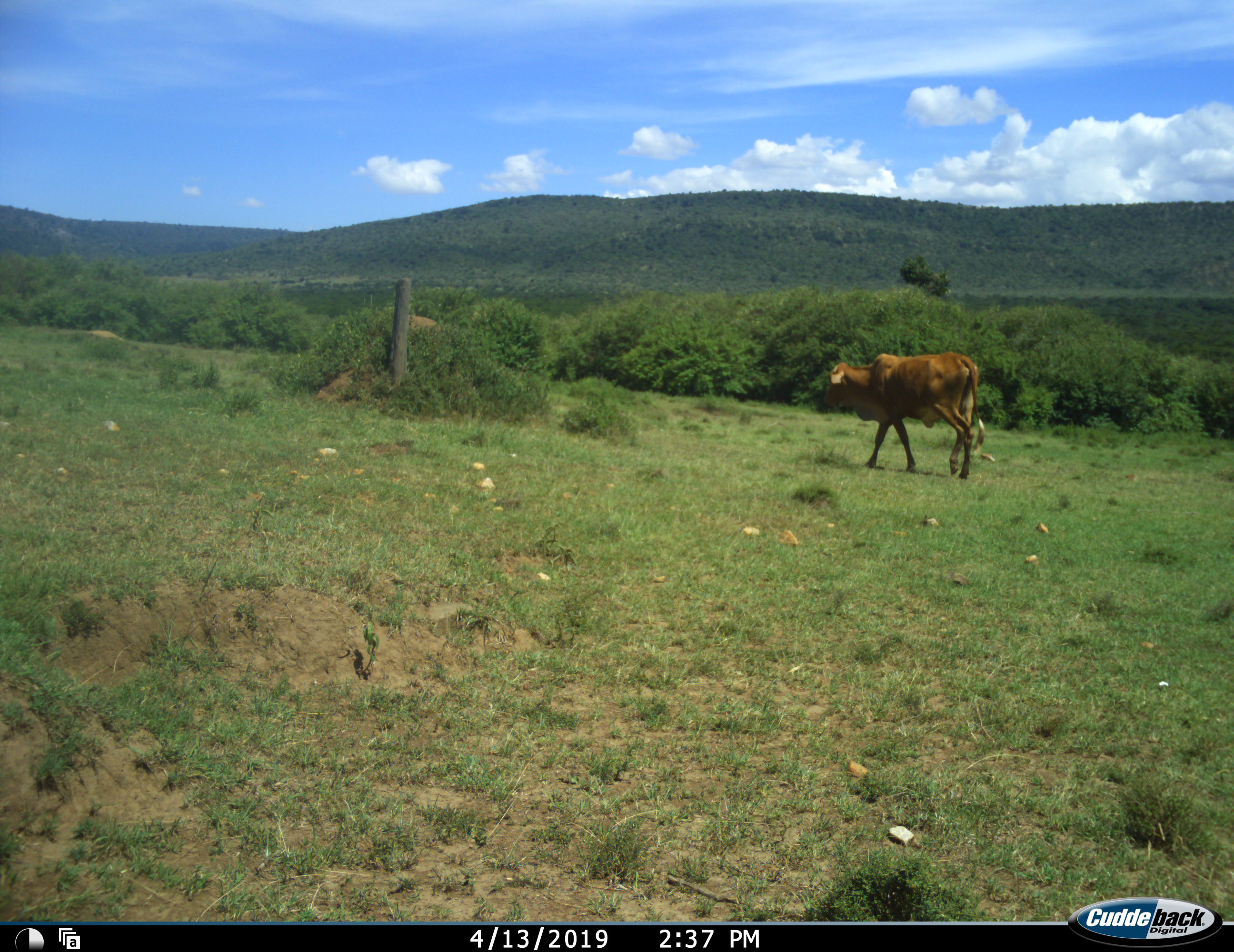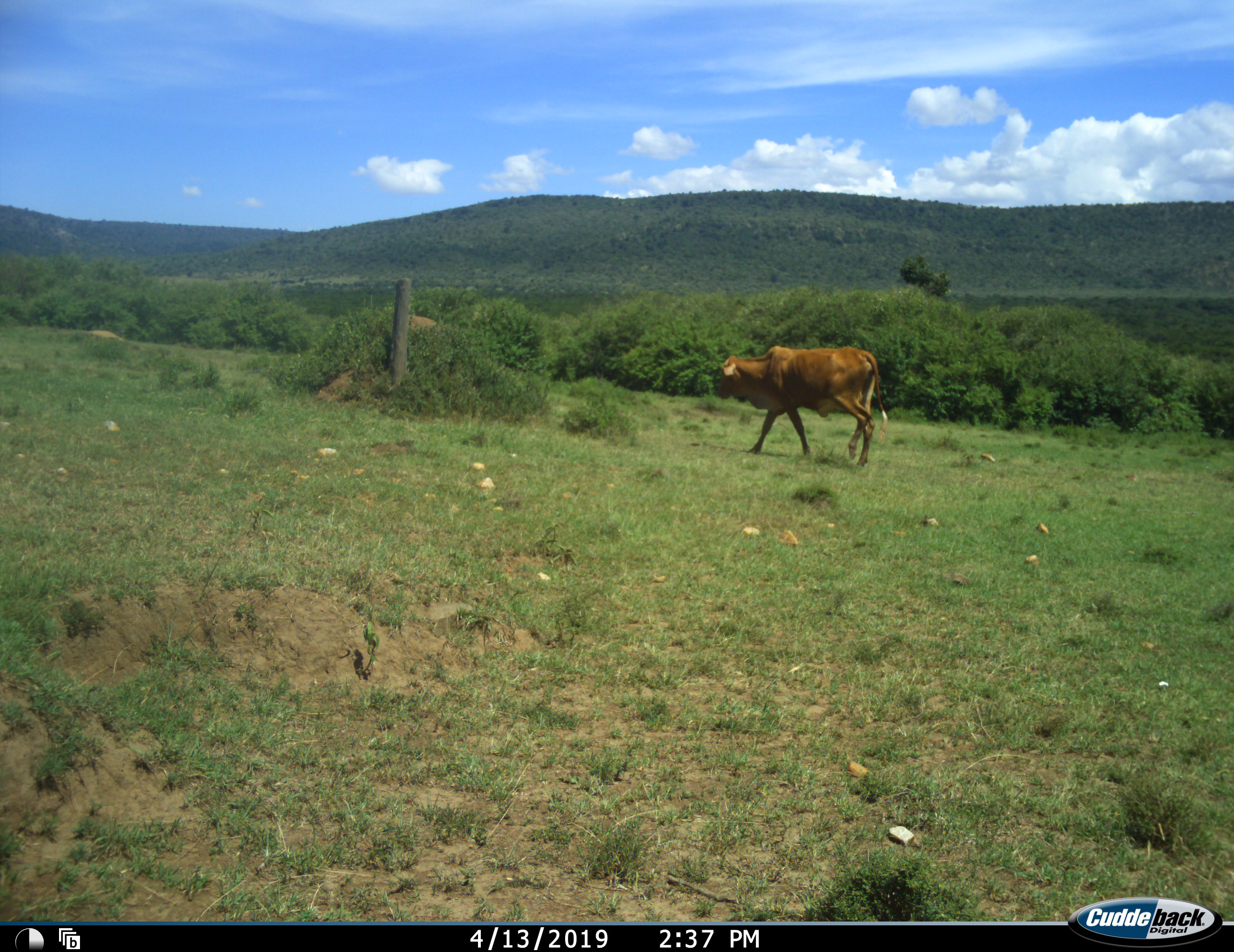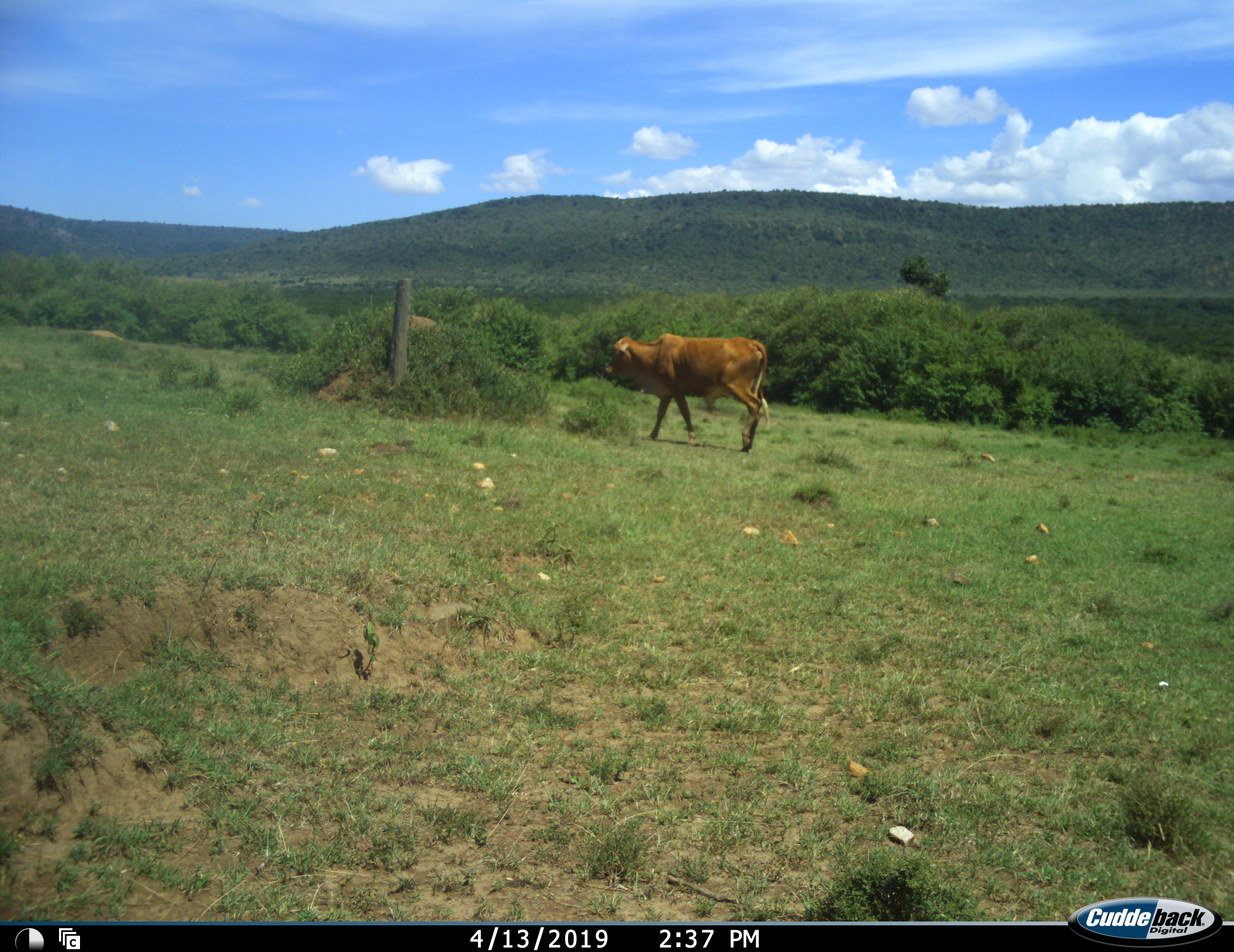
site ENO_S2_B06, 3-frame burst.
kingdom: Animalia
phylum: Chordata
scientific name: Vertebrata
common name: domestic animal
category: domesticanimal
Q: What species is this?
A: Domesticanimal (domestic animal) (Vertebrata).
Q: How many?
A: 1.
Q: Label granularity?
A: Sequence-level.